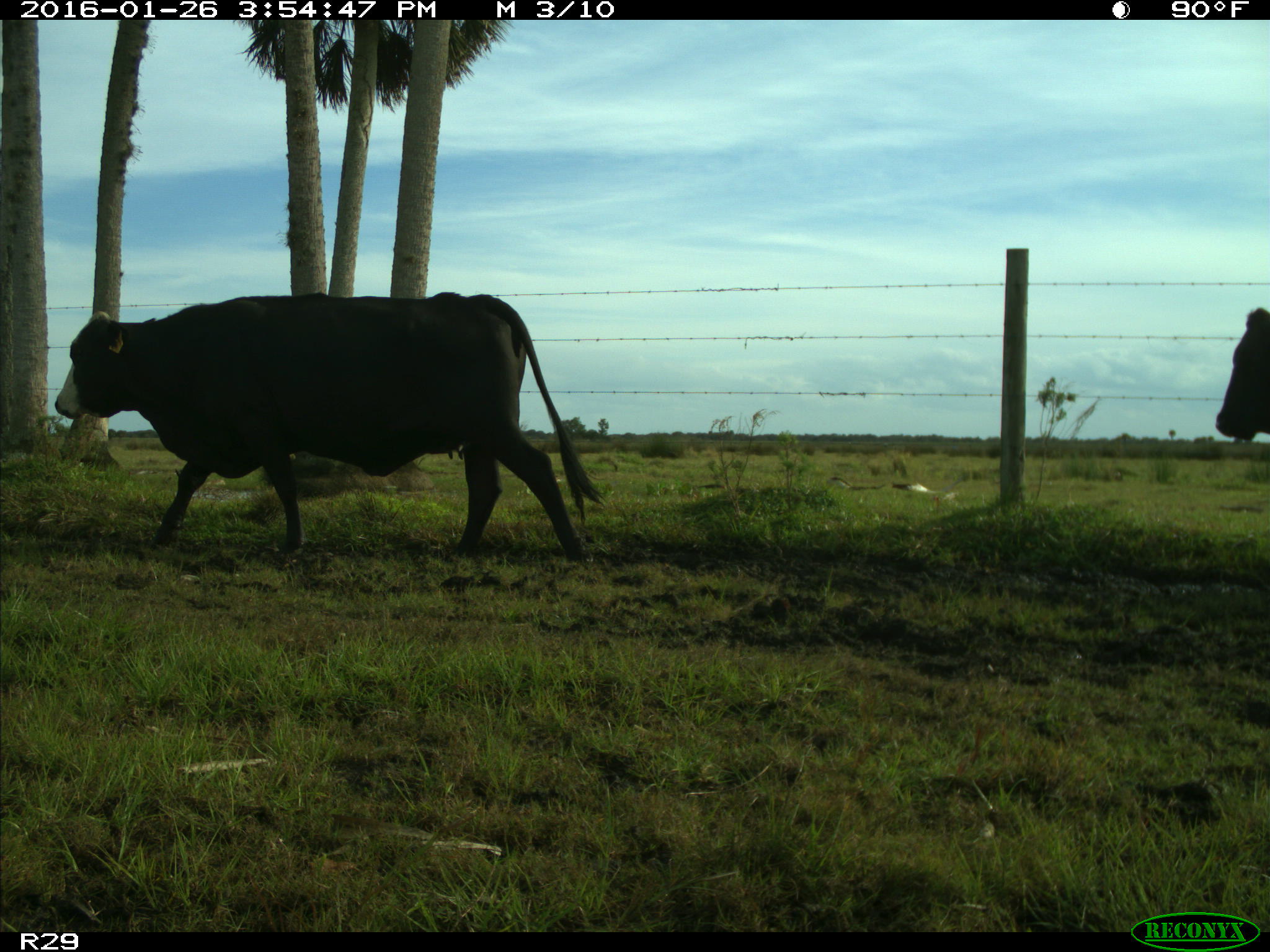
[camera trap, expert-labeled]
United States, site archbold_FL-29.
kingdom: Animalia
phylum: Chordata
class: Mammalia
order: Artiodactyla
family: Bovidae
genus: Bos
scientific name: Bos taurus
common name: domestic cow